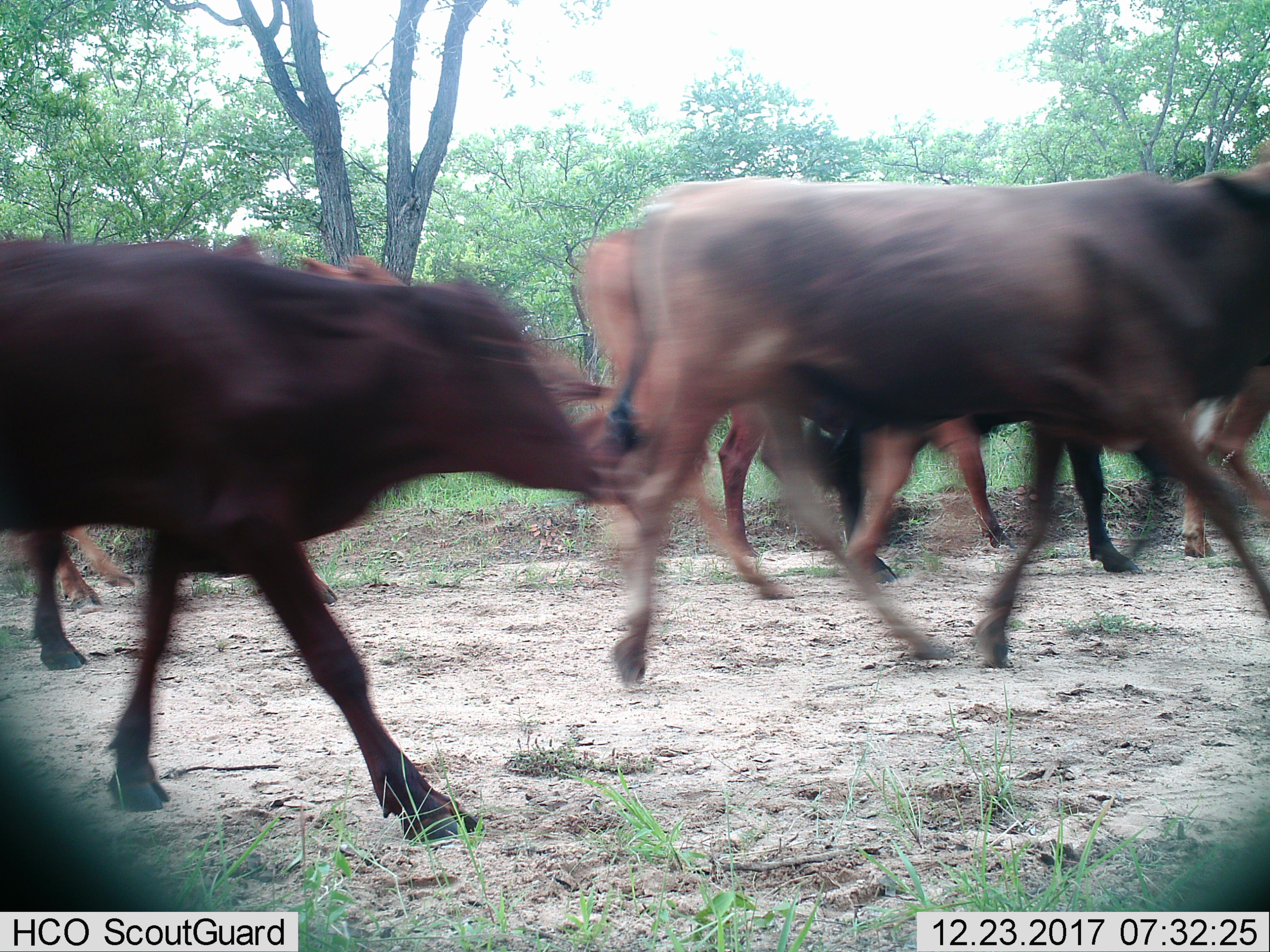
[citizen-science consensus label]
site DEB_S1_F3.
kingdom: Animalia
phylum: Chordata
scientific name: Vertebrata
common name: domestic animal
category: domesticanimal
Domesticanimal (domestic animal) (Vertebrata), count 8. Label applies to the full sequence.